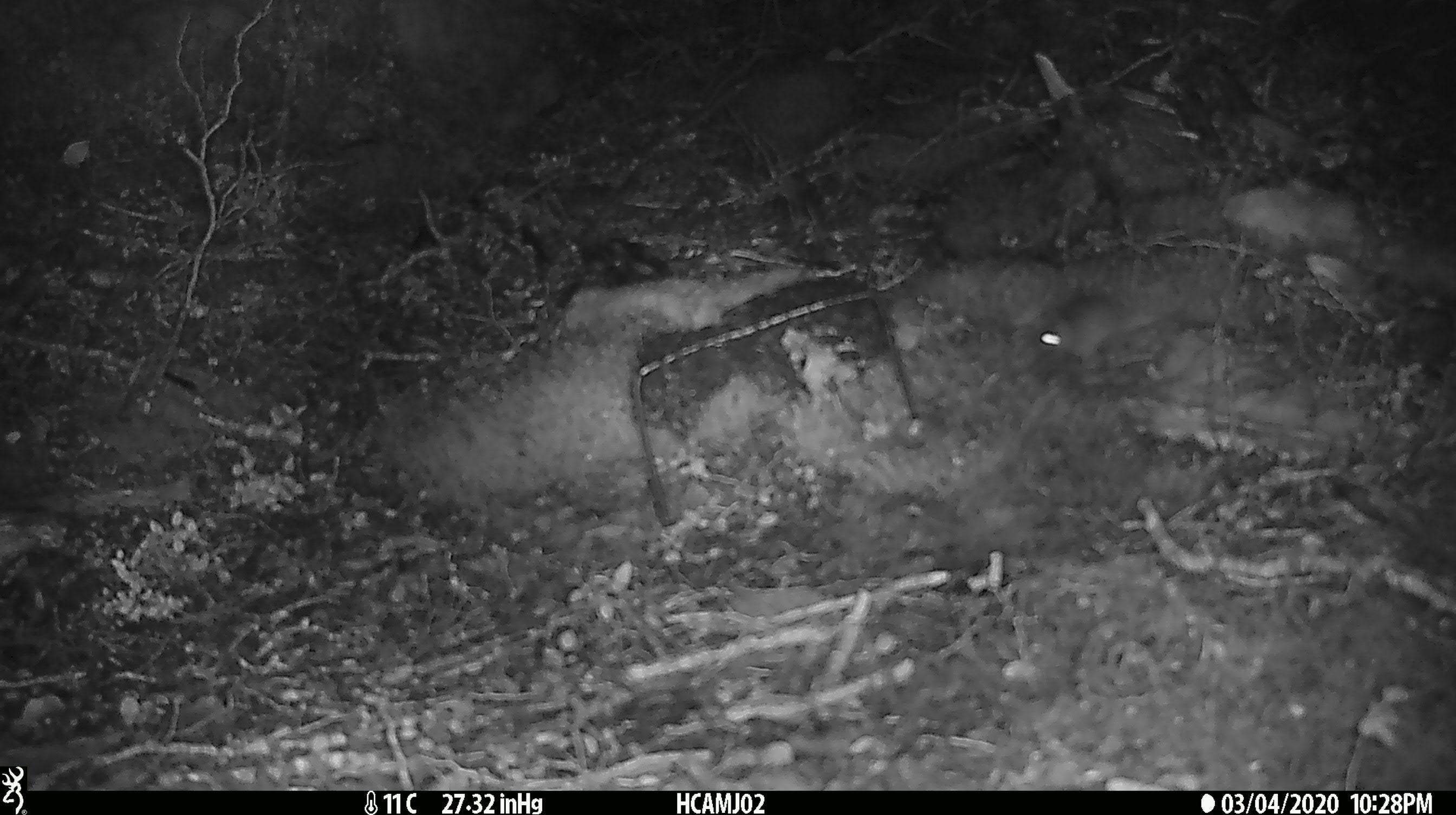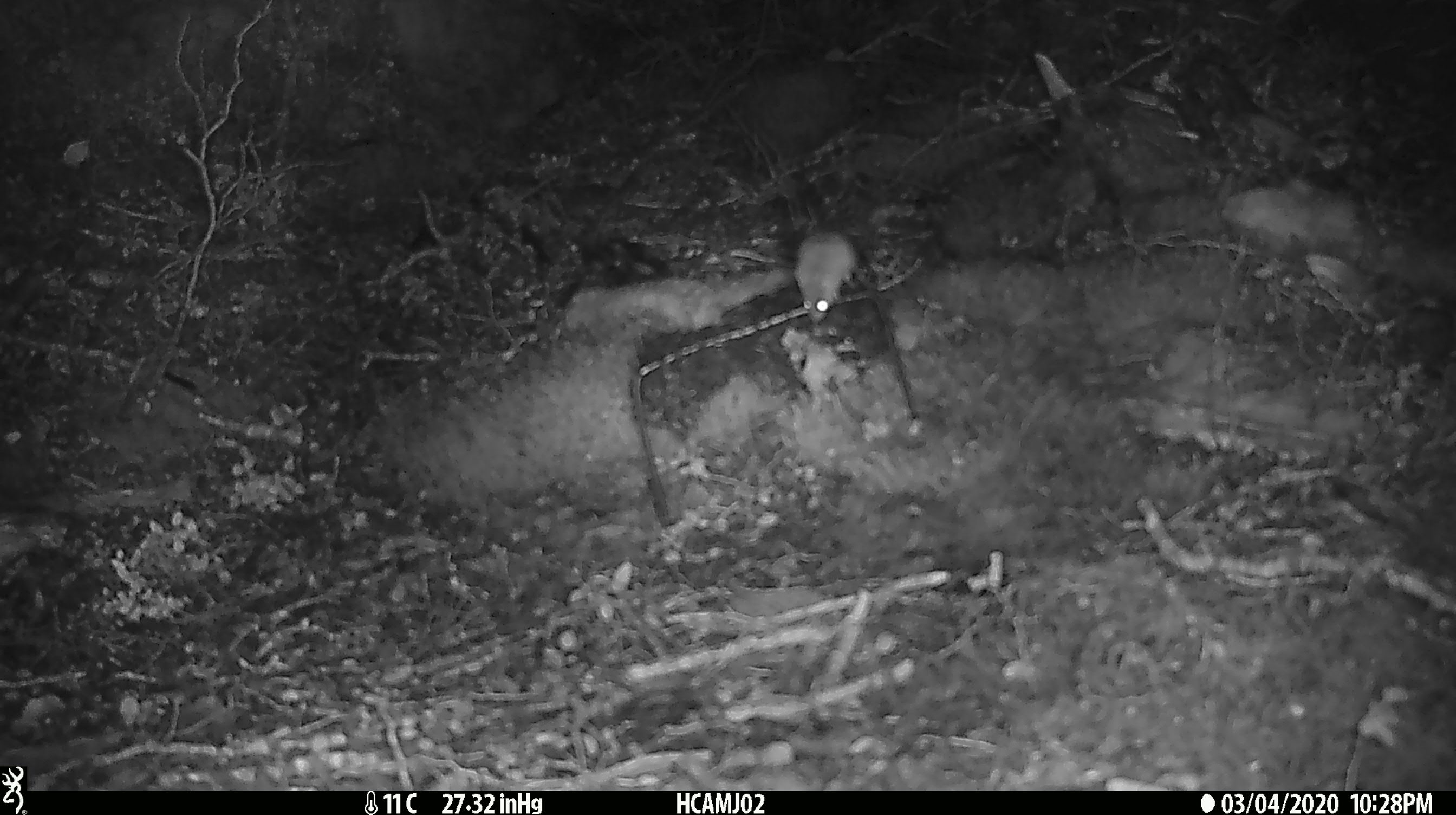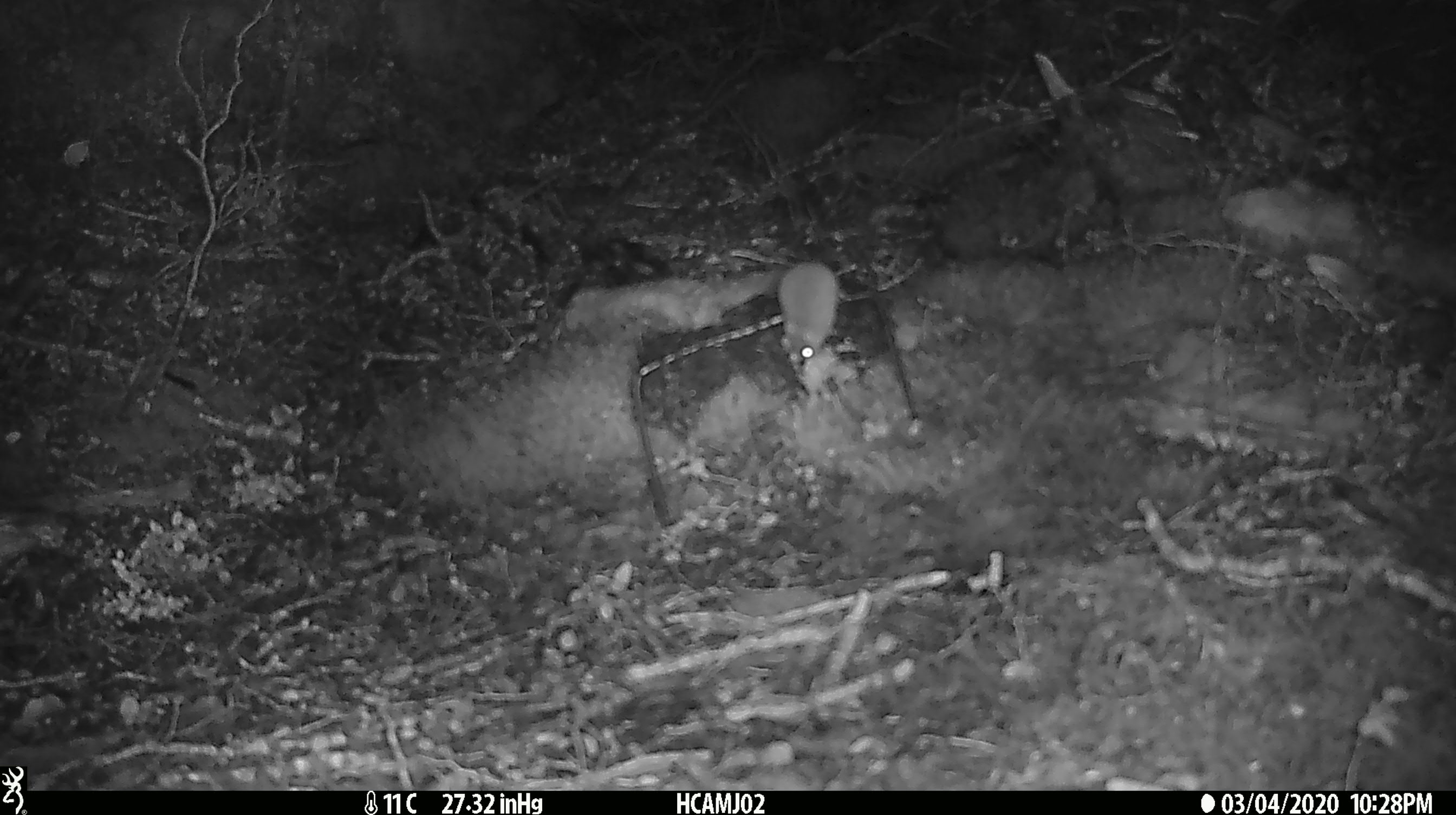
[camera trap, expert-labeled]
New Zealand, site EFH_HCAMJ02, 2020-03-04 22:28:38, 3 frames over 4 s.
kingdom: Animalia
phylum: Chordata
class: Mammalia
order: Rodentia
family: Muridae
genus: Mus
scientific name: Mus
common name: mouse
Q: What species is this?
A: Mouse (Mus).